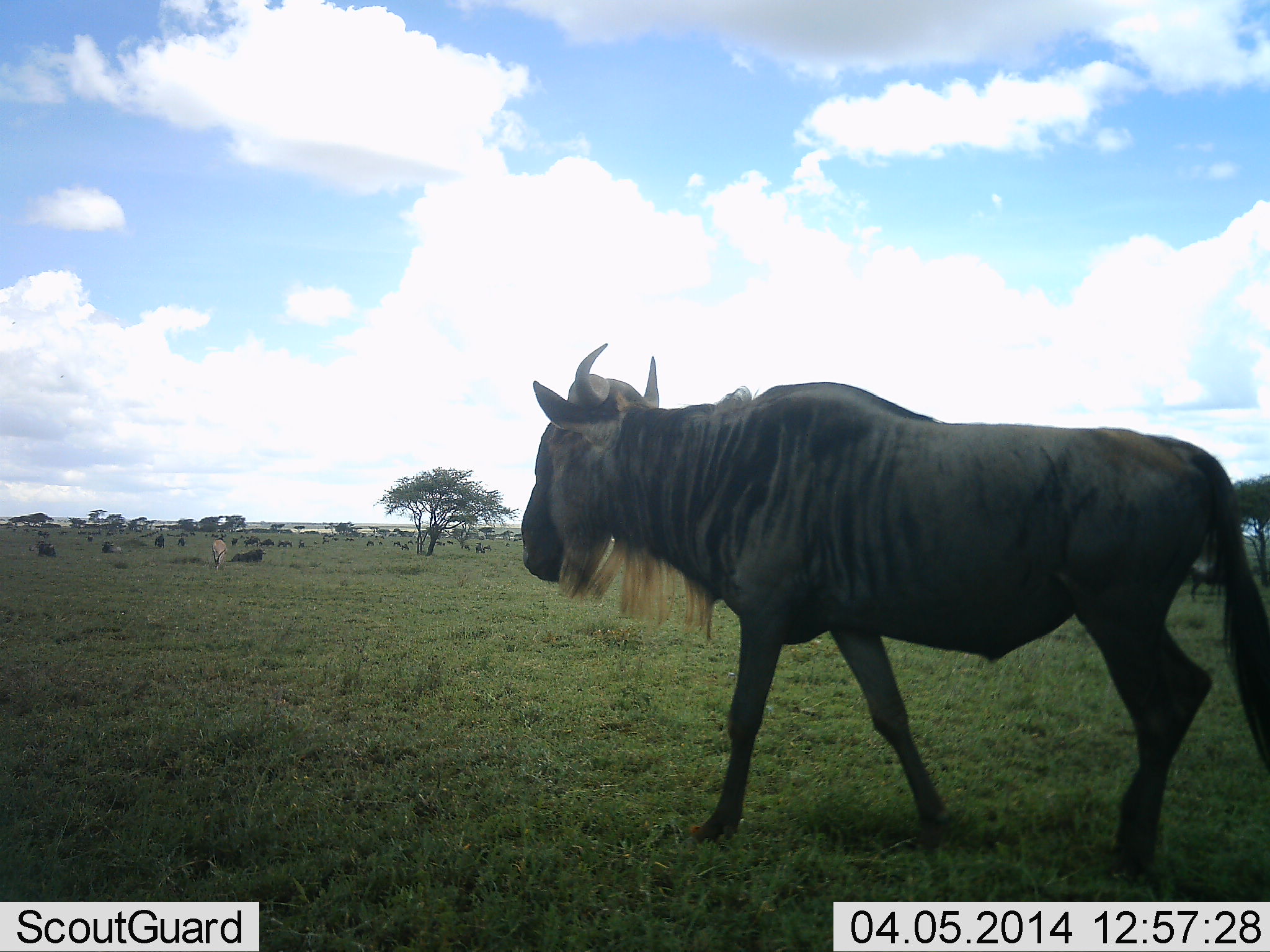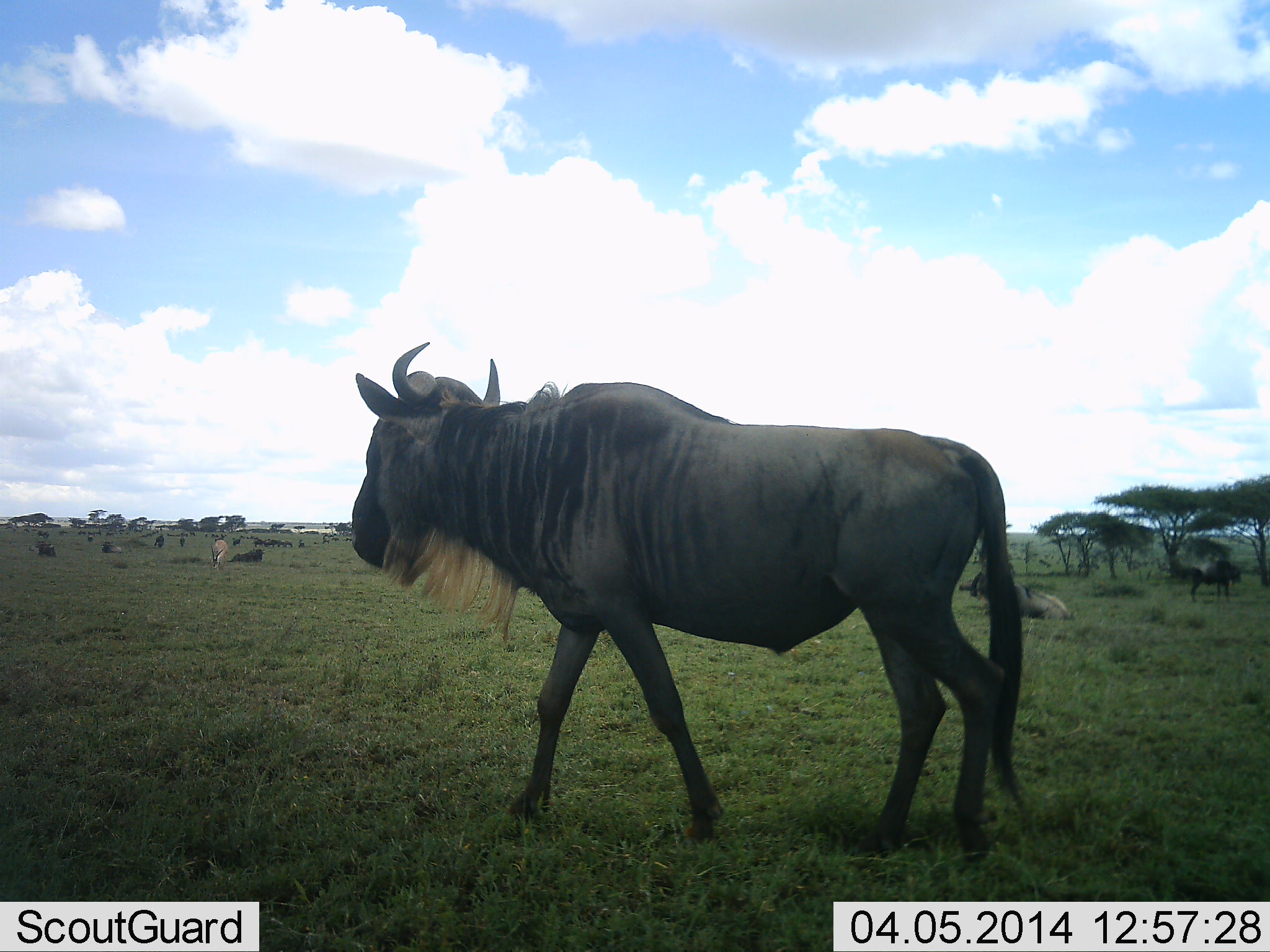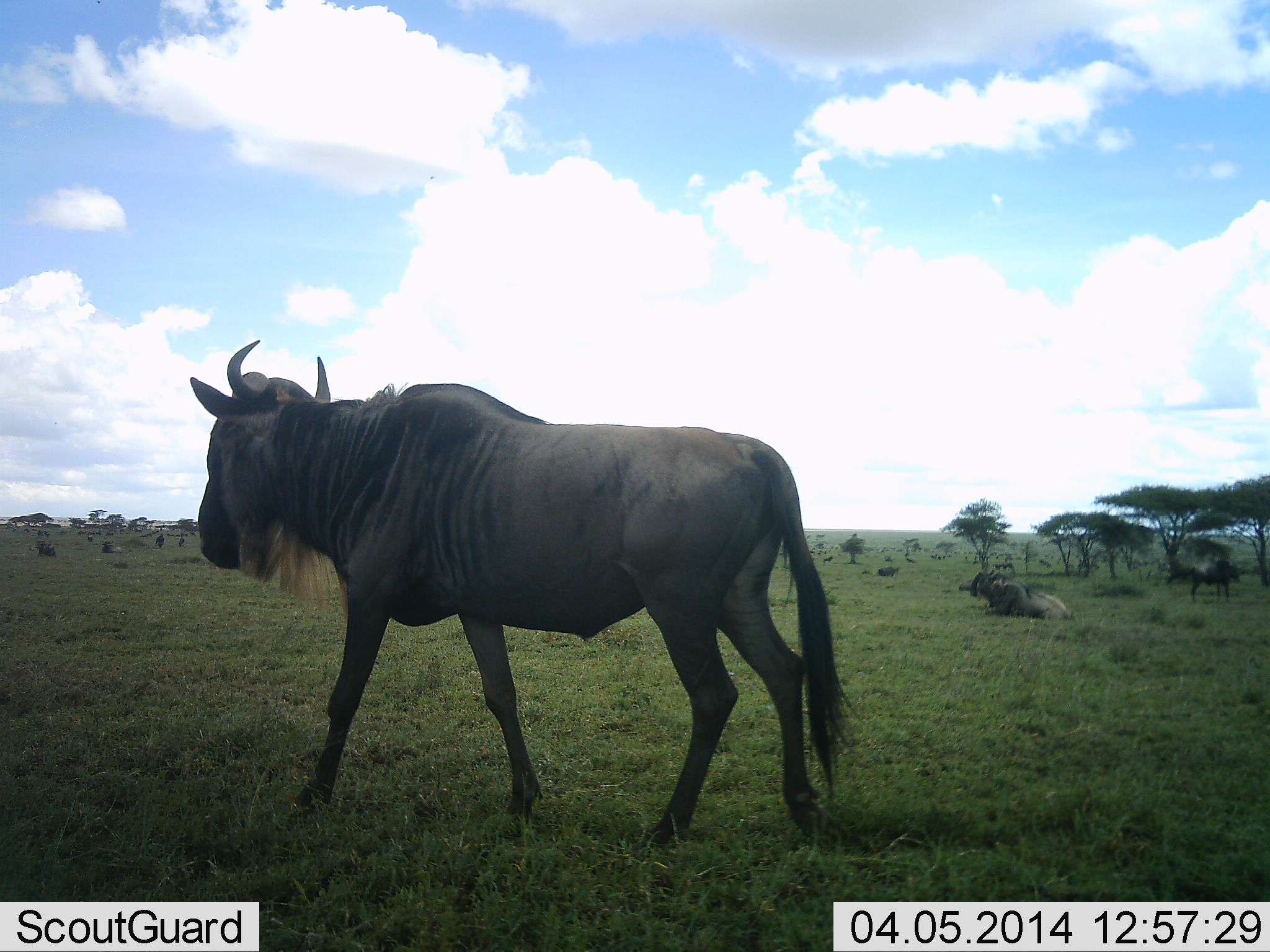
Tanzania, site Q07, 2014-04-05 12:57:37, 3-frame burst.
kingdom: Animalia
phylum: Chordata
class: Mammalia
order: Artiodactyla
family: Bovidae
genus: Connochaetes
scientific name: Connochaetes taurinus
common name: blue wildebeest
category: wildebeest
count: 11-50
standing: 40%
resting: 50%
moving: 90%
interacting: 0%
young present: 0%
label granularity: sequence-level